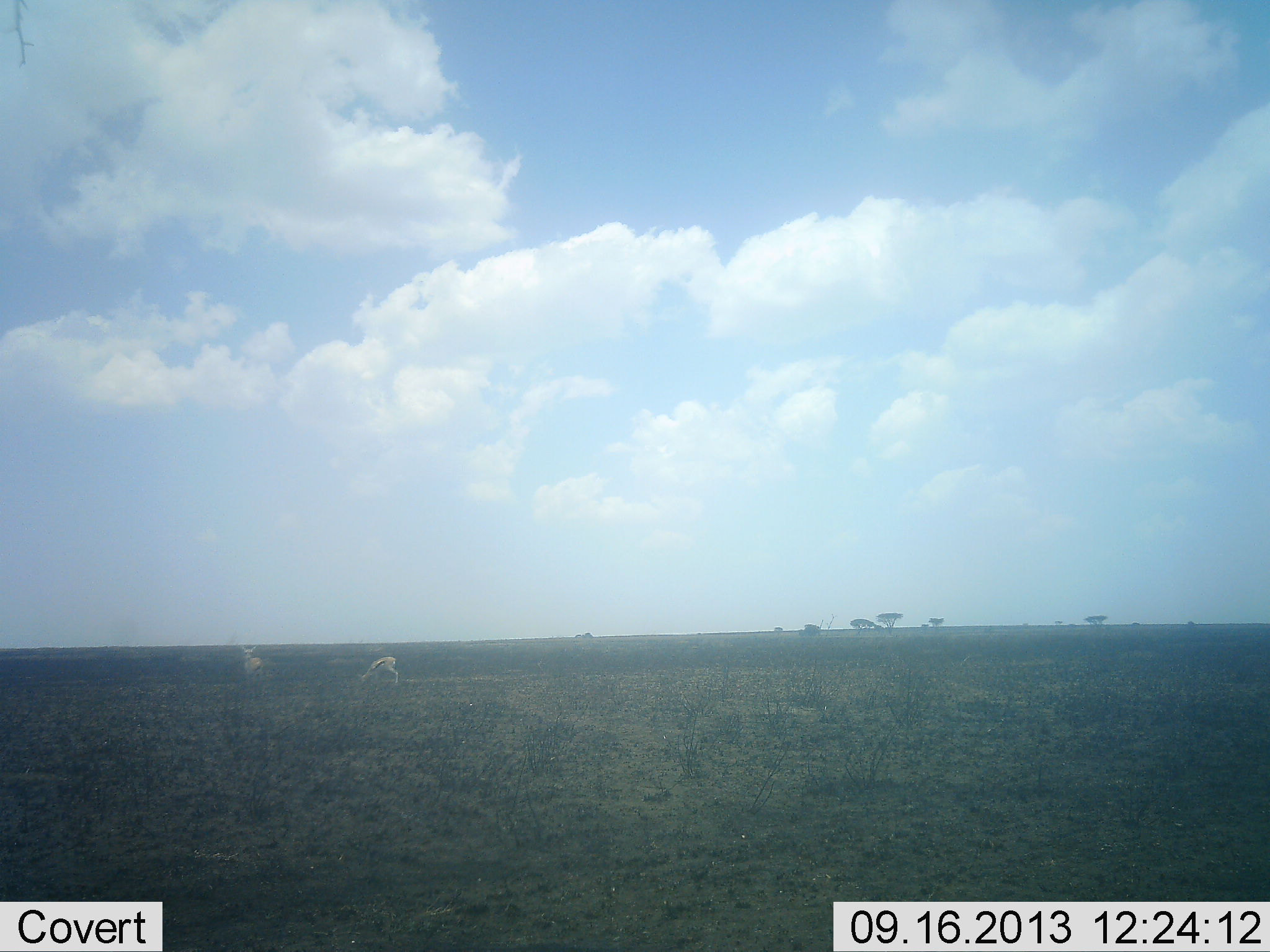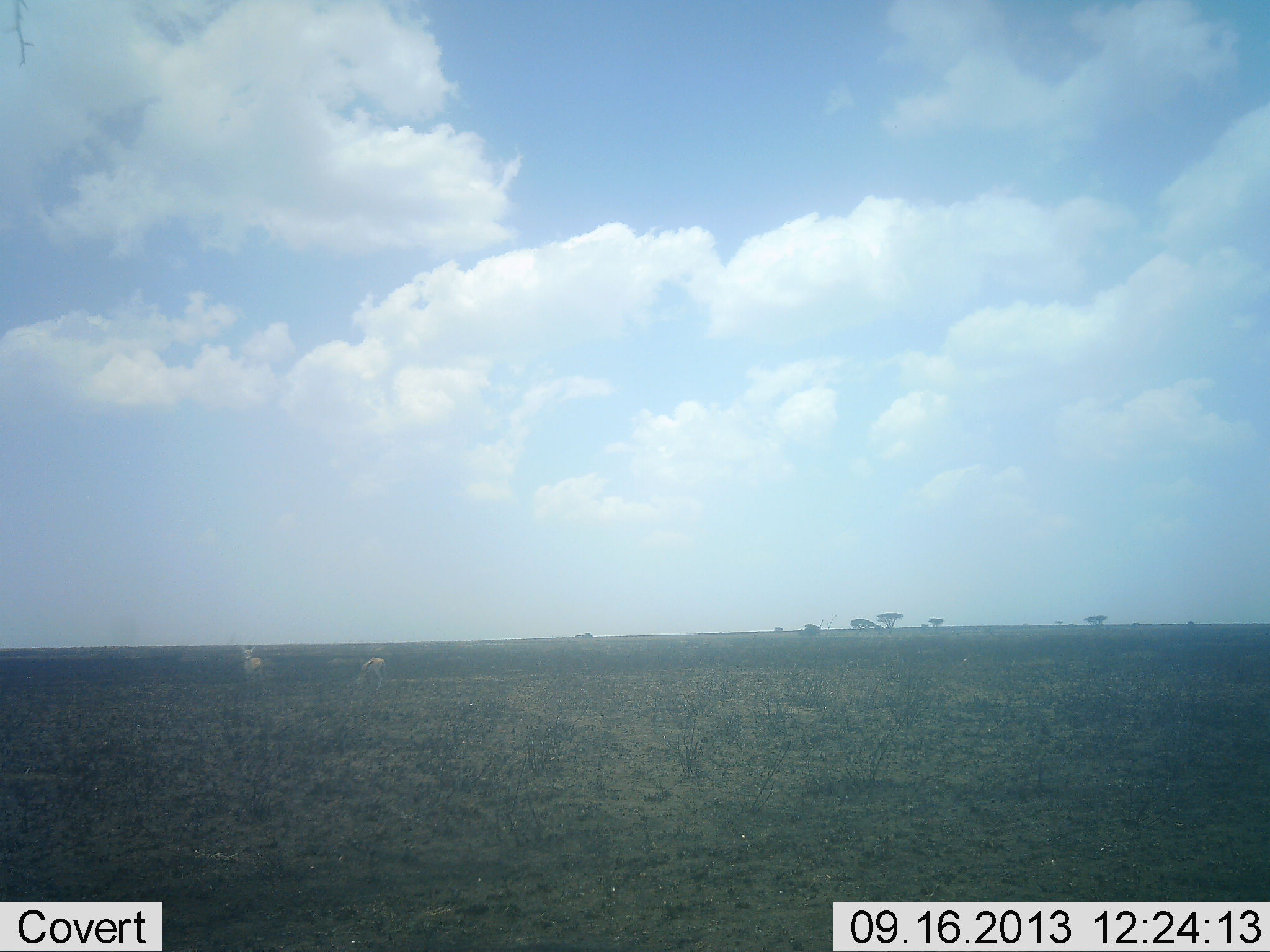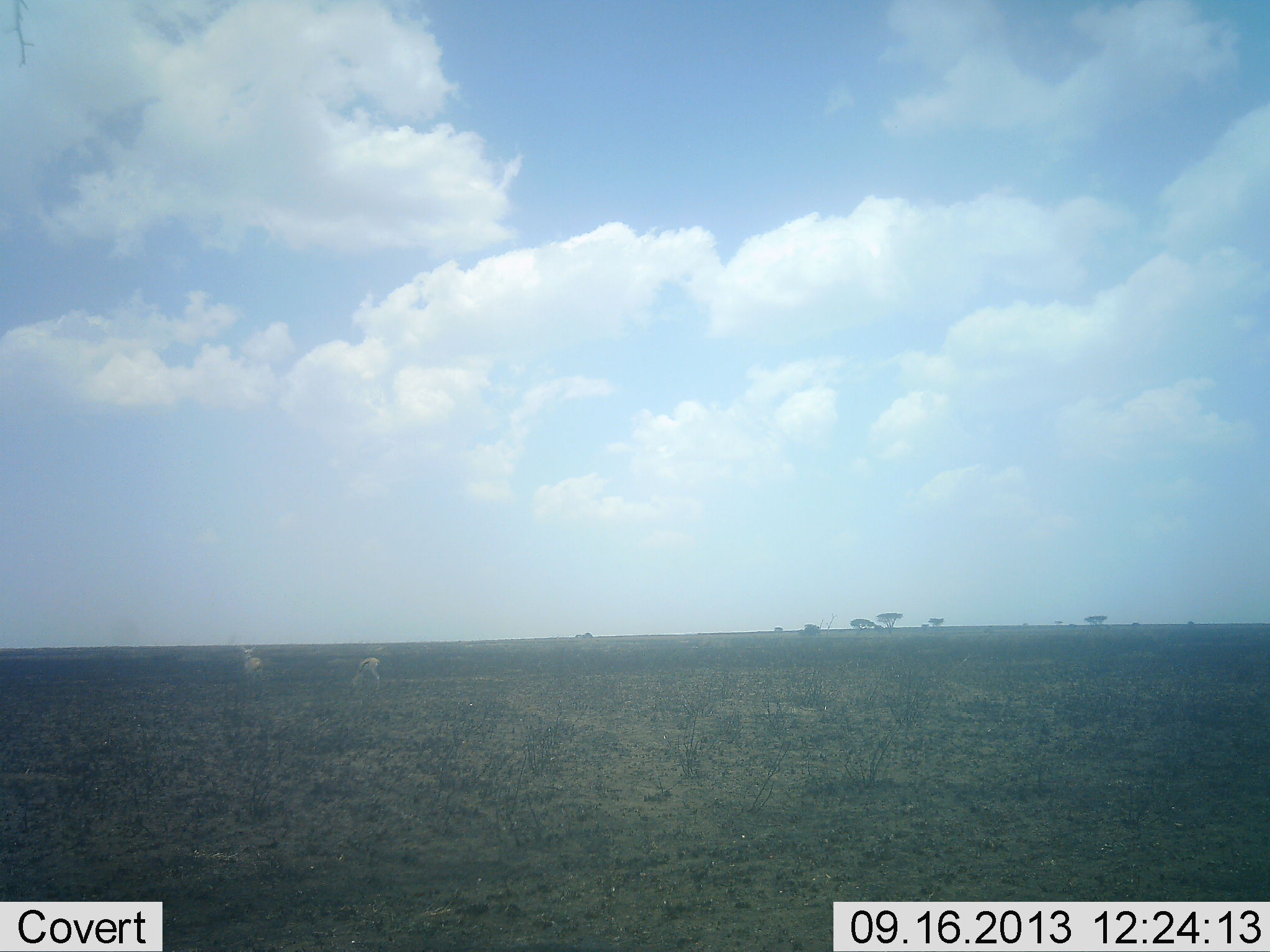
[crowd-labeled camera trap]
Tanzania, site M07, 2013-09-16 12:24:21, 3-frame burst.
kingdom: Animalia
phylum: Chordata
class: Mammalia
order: Artiodactyla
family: Bovidae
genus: Eudorcas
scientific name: Eudorcas thomsonii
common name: thomson's gazelle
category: gazellethomsons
Gazellethomsons (thomson's gazelle) (Eudorcas thomsonii), count 2. Behavior (volunteer vote fractions): standing 80%, resting 0%, moving 30%, interacting 0%. Young present (vote fraction): 0%. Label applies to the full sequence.